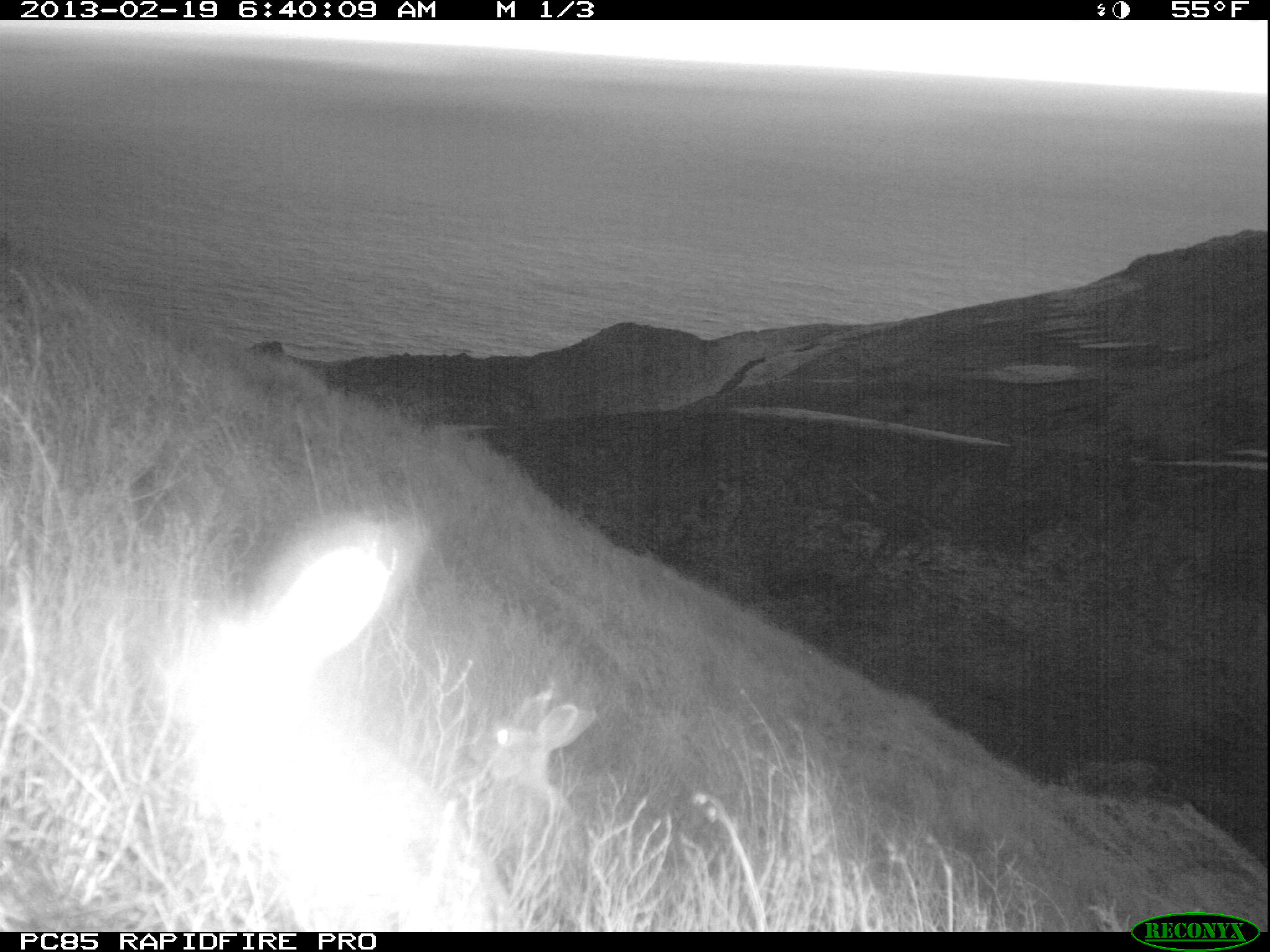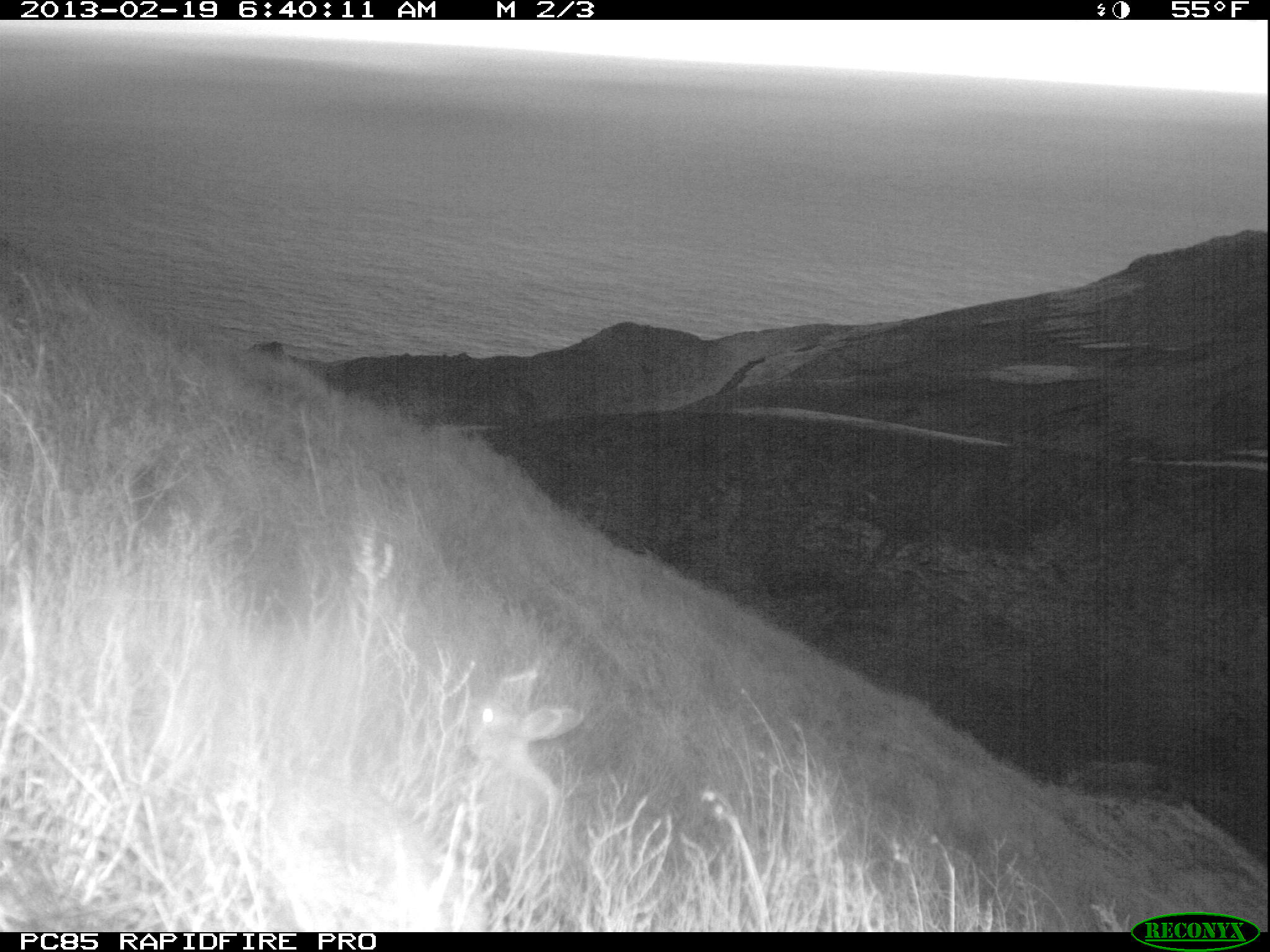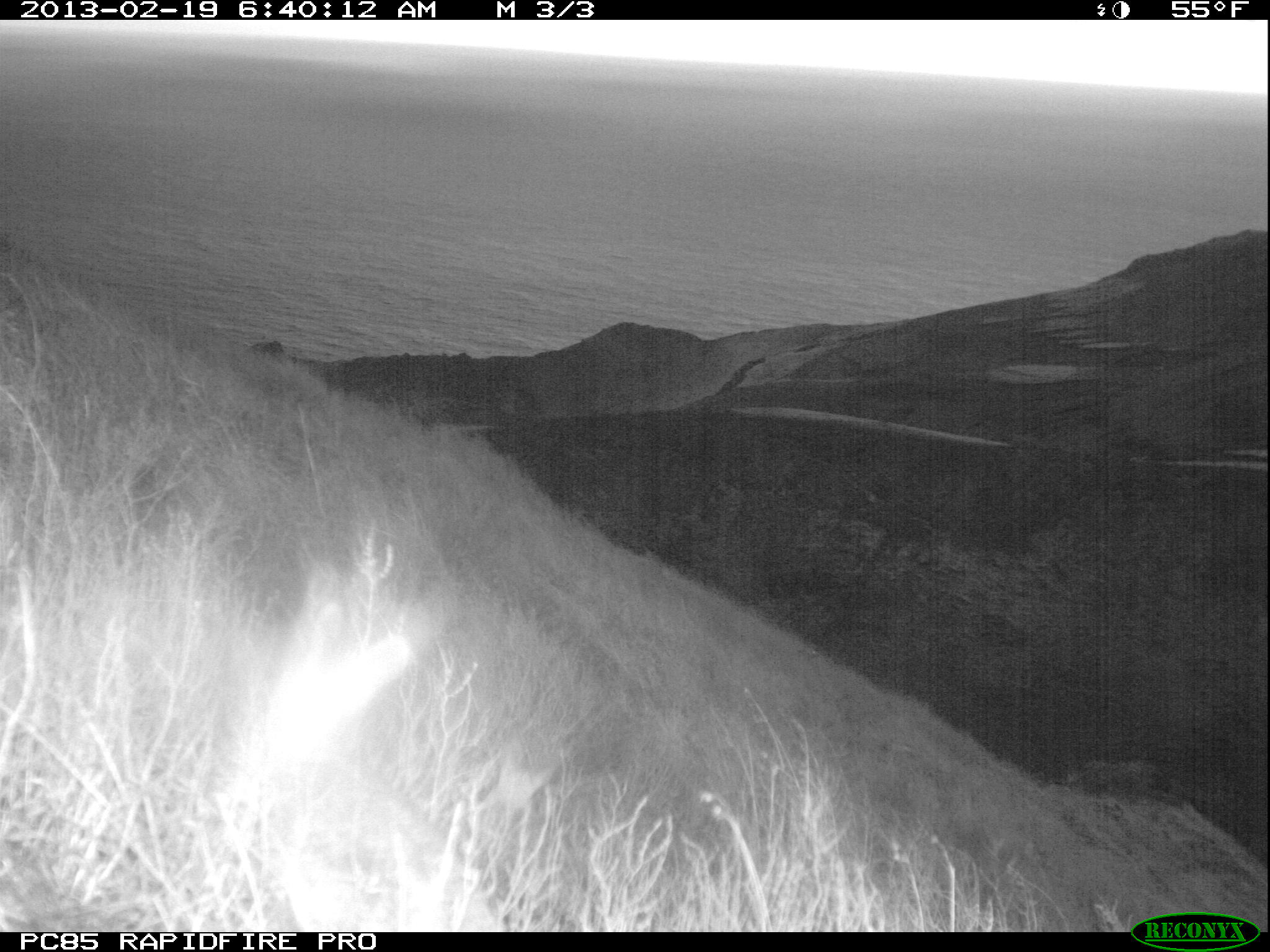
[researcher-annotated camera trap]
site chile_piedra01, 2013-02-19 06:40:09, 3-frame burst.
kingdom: Animalia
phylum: Chordata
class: Mammalia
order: Lagomorpha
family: Leporidae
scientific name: Leporidae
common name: rabbits and hares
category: rabbit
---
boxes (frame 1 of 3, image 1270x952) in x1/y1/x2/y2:
rabbit: 159/524/511/930; 447/685/597/925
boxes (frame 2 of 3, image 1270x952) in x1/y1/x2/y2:
rabbit: 262/749/487/932; 446/660/588/862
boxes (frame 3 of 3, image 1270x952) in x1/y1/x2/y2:
rabbit: 231/603/513/935; 495/760/552/813